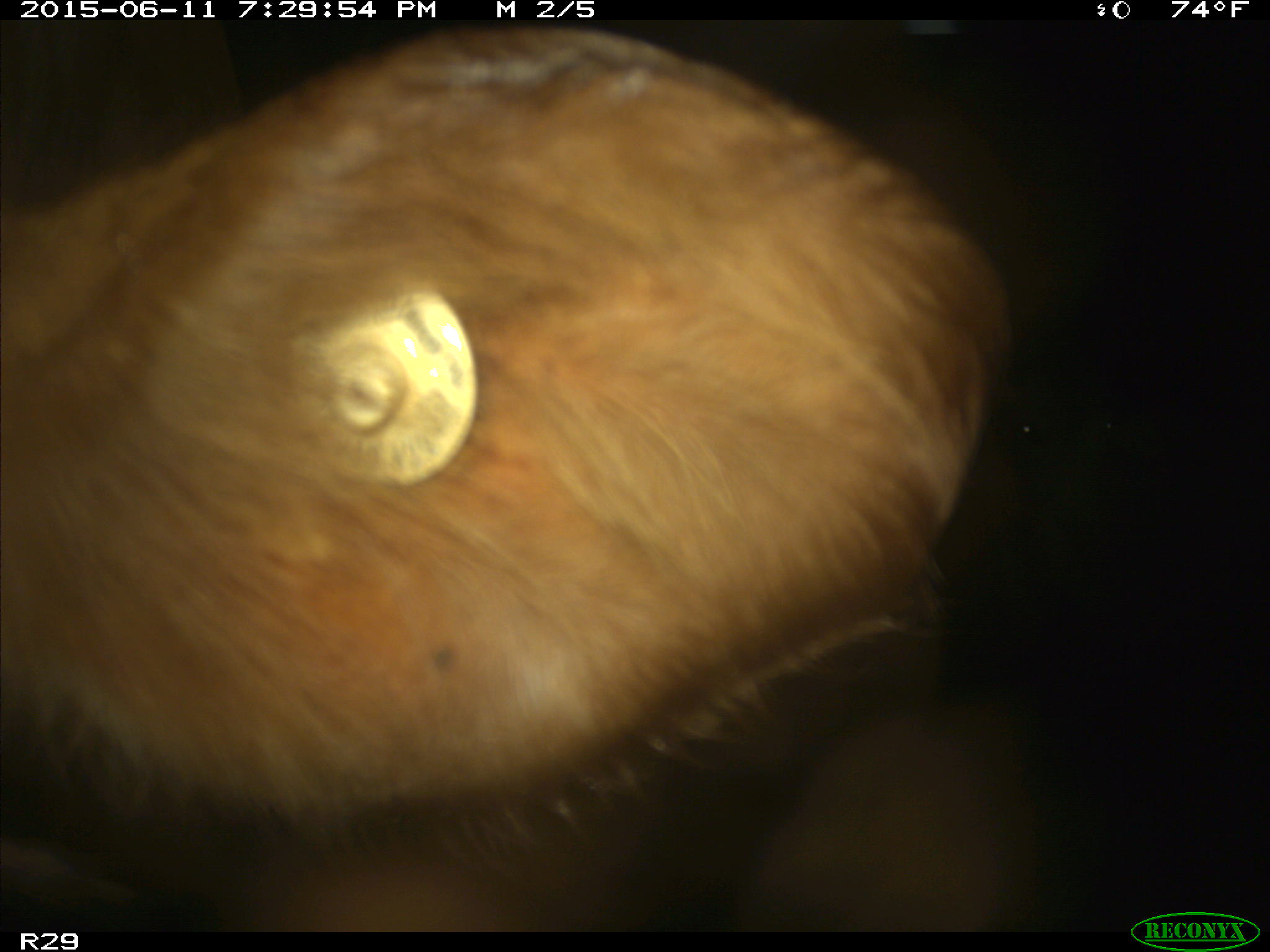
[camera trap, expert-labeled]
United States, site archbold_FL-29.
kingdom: Animalia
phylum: Chordata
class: Mammalia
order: Artiodactyla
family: Bovidae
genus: Bos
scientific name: Bos taurus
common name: domestic cow